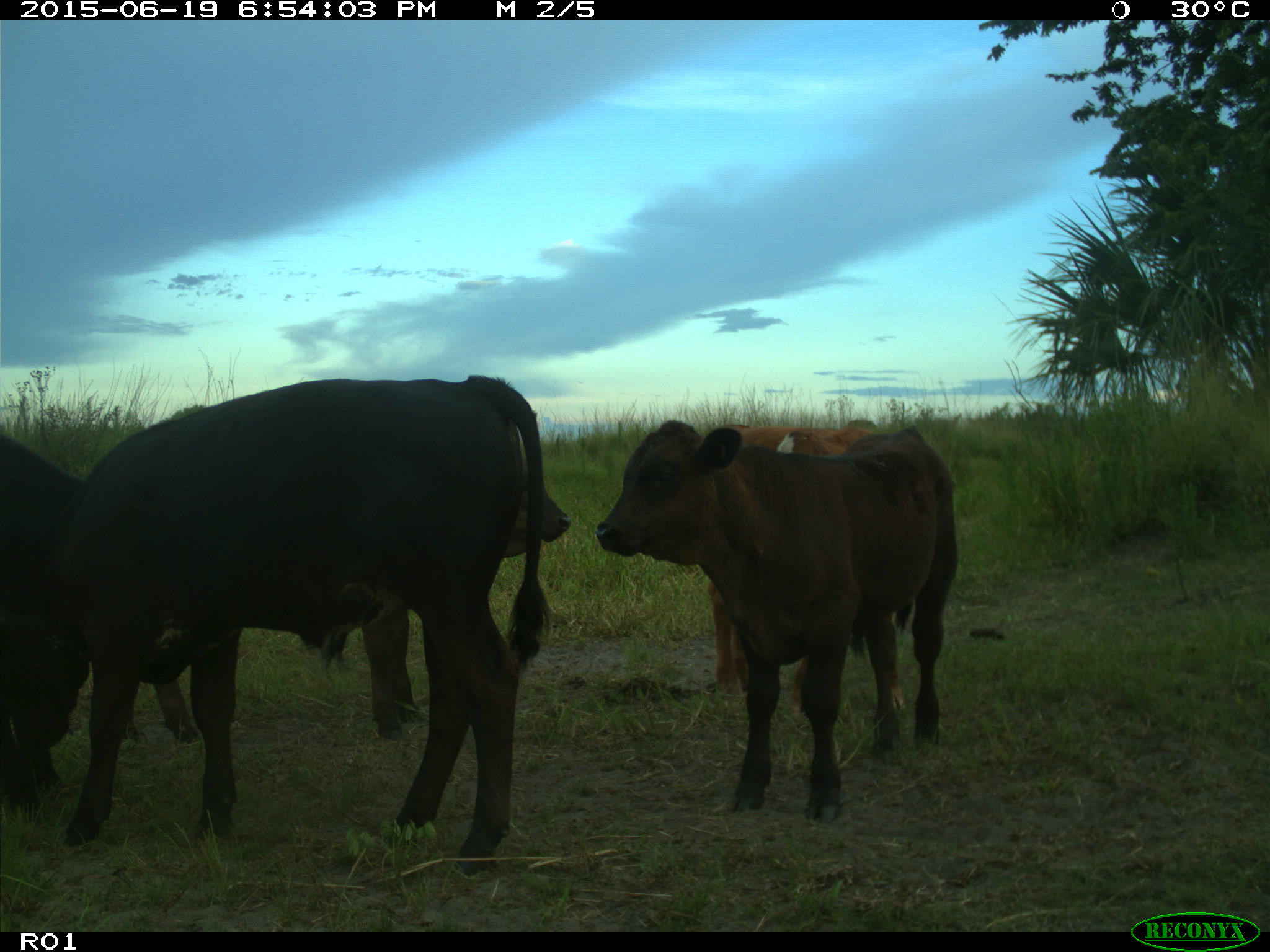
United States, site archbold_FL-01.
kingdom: Animalia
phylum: Chordata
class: Mammalia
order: Artiodactyla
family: Bovidae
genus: Bos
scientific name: Bos taurus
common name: domestic cow